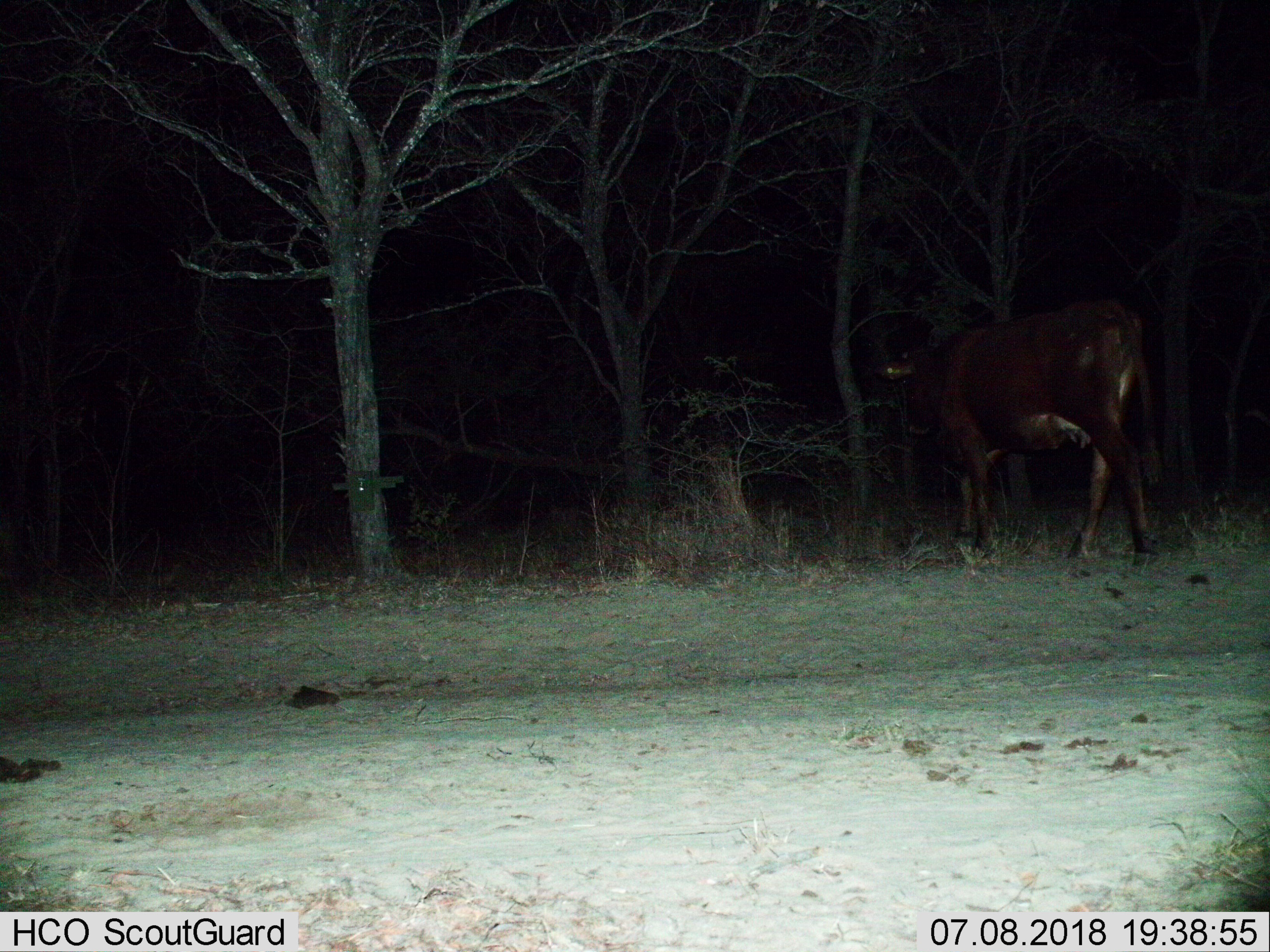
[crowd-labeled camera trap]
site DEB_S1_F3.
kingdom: Animalia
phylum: Chordata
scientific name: Vertebrata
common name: domestic animal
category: domesticanimal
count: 1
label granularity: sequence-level